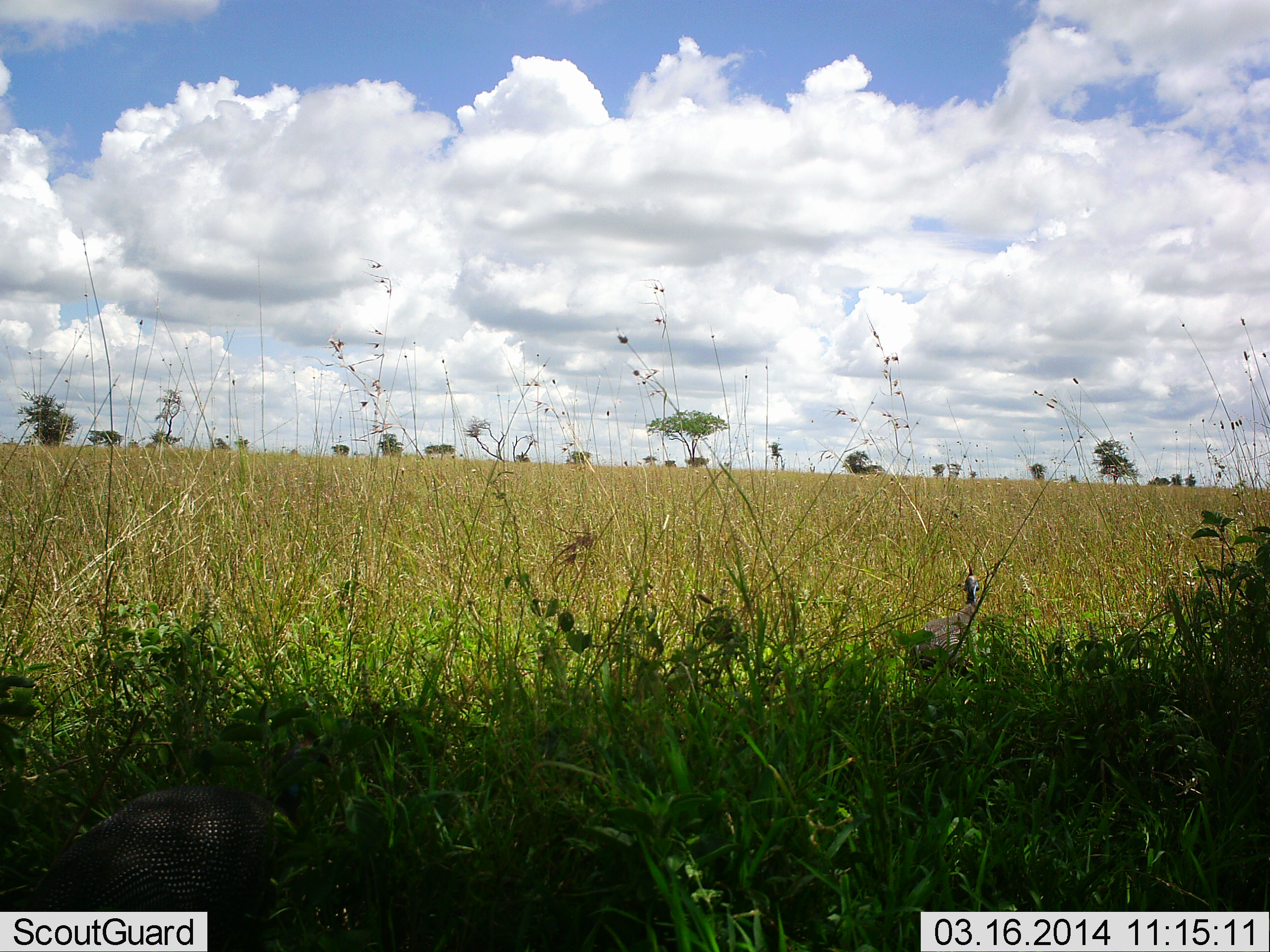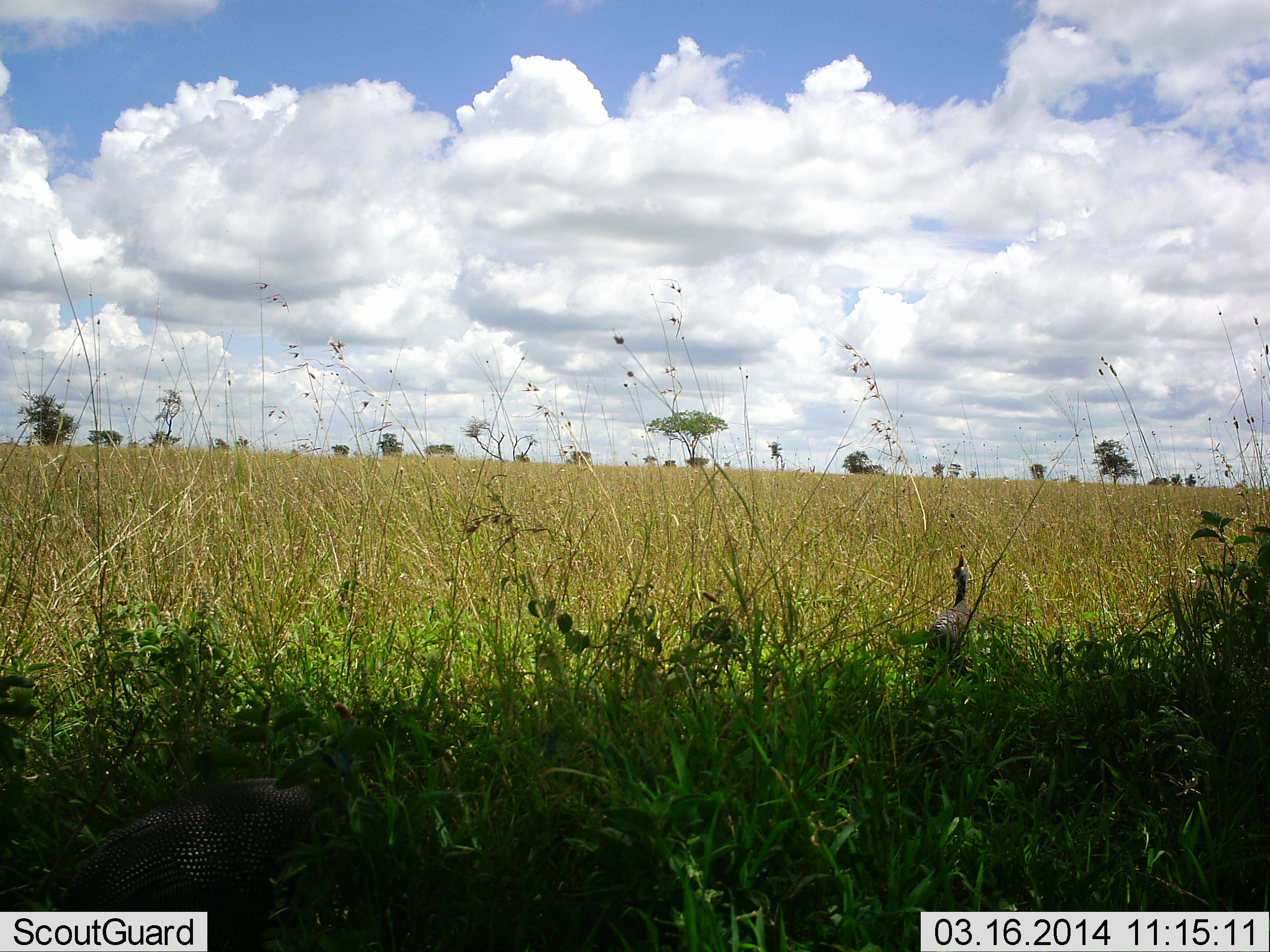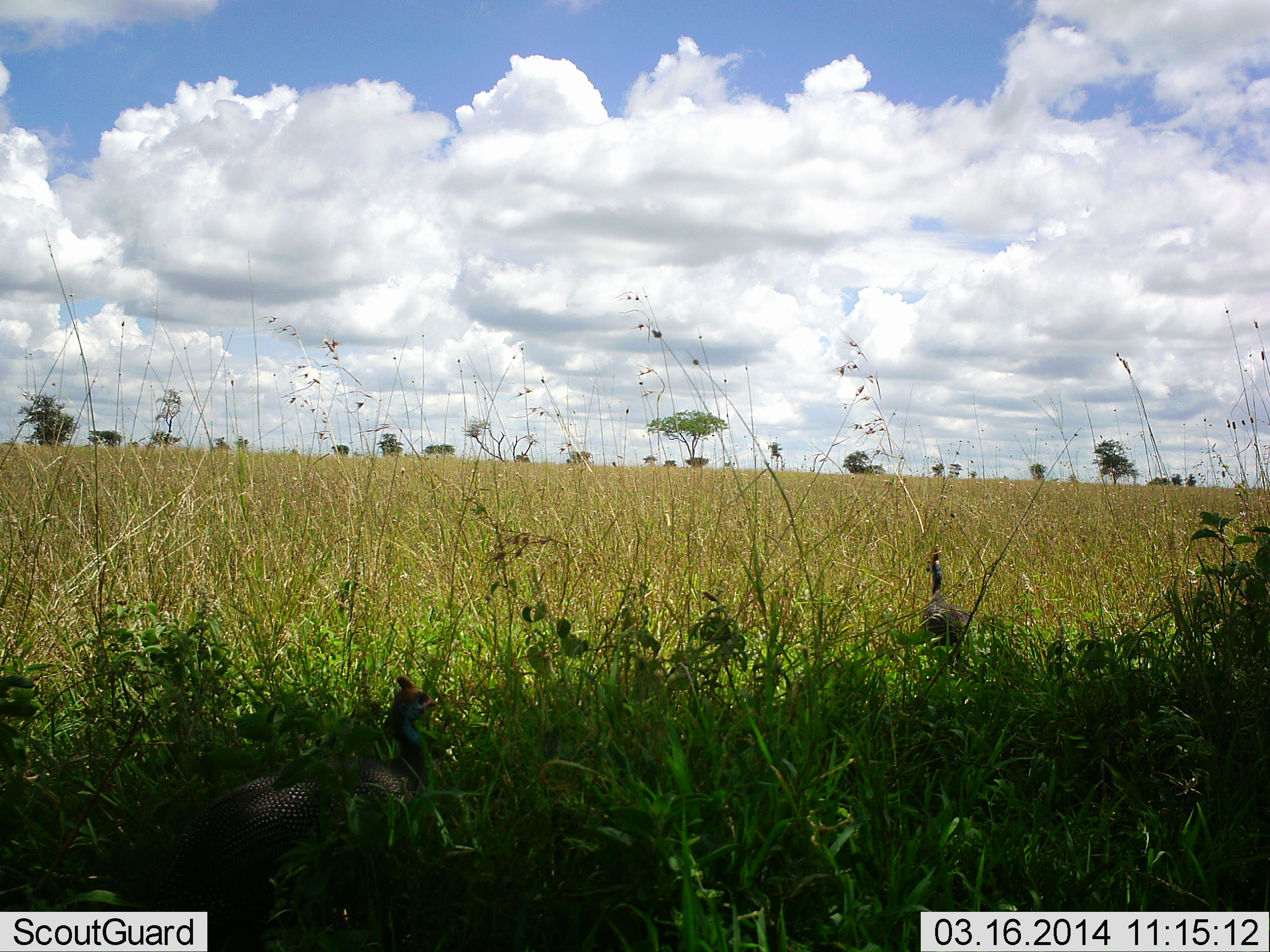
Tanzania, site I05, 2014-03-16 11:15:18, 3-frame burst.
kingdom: Animalia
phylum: Chordata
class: Aves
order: Galliformes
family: Numididae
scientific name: Numididae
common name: guinea fowl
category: guineafowl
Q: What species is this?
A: Guineafowl (guinea fowl) (Numididae).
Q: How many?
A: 2.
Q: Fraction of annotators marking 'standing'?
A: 20%.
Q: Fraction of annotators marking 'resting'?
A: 0%.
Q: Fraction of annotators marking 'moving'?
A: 90%.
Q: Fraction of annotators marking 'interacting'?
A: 0%.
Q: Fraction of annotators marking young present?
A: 0%.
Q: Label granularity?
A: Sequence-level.